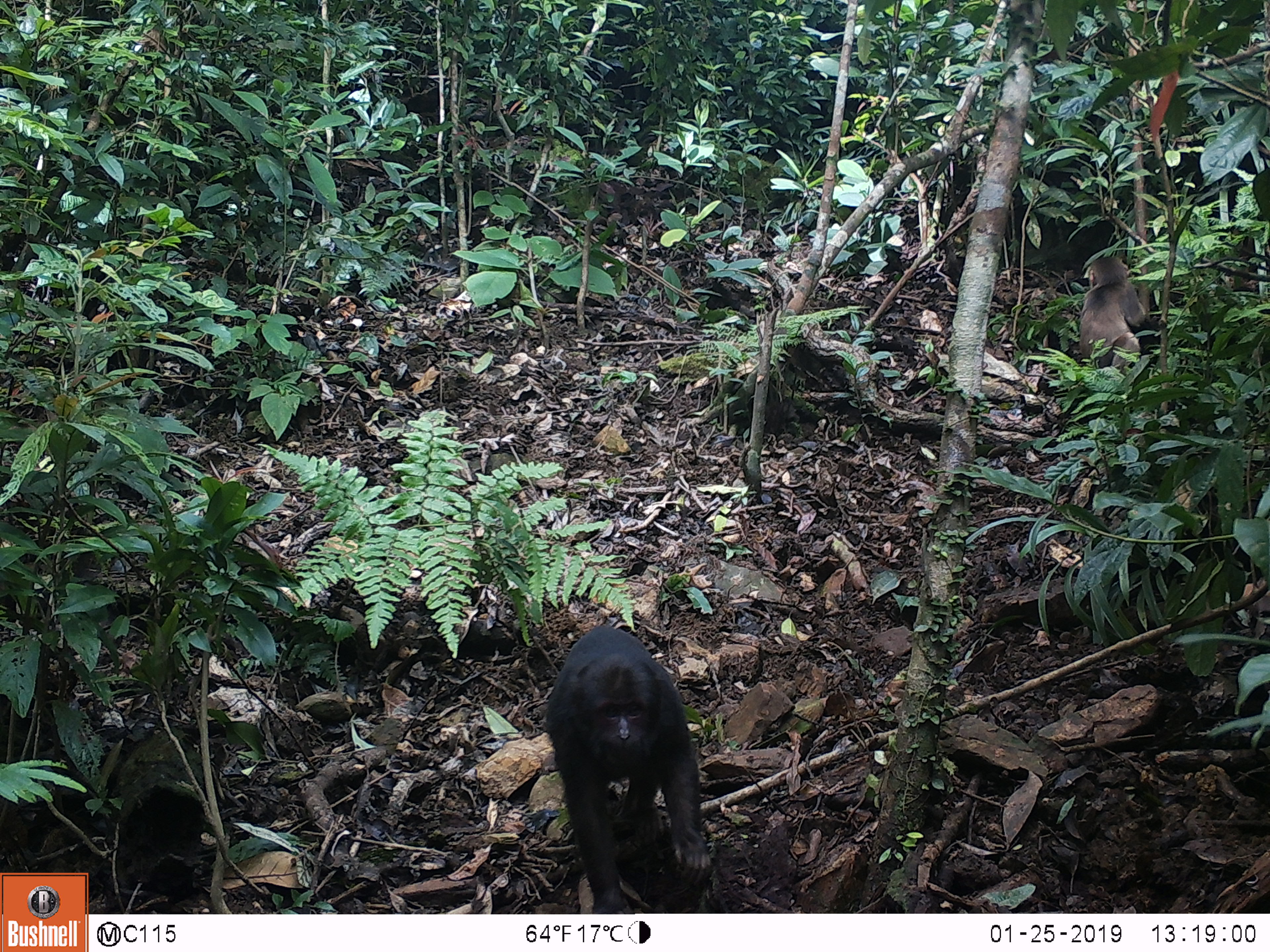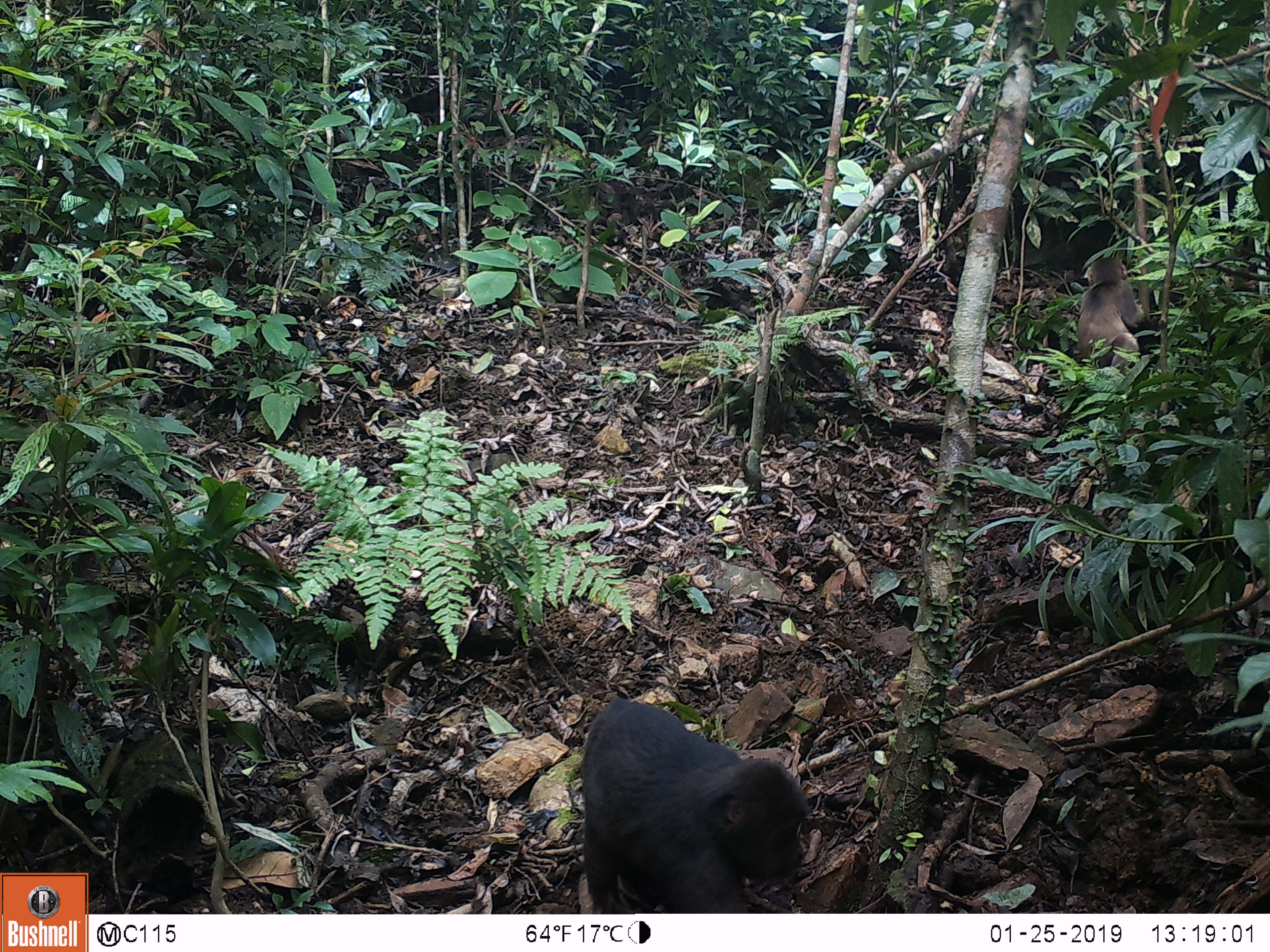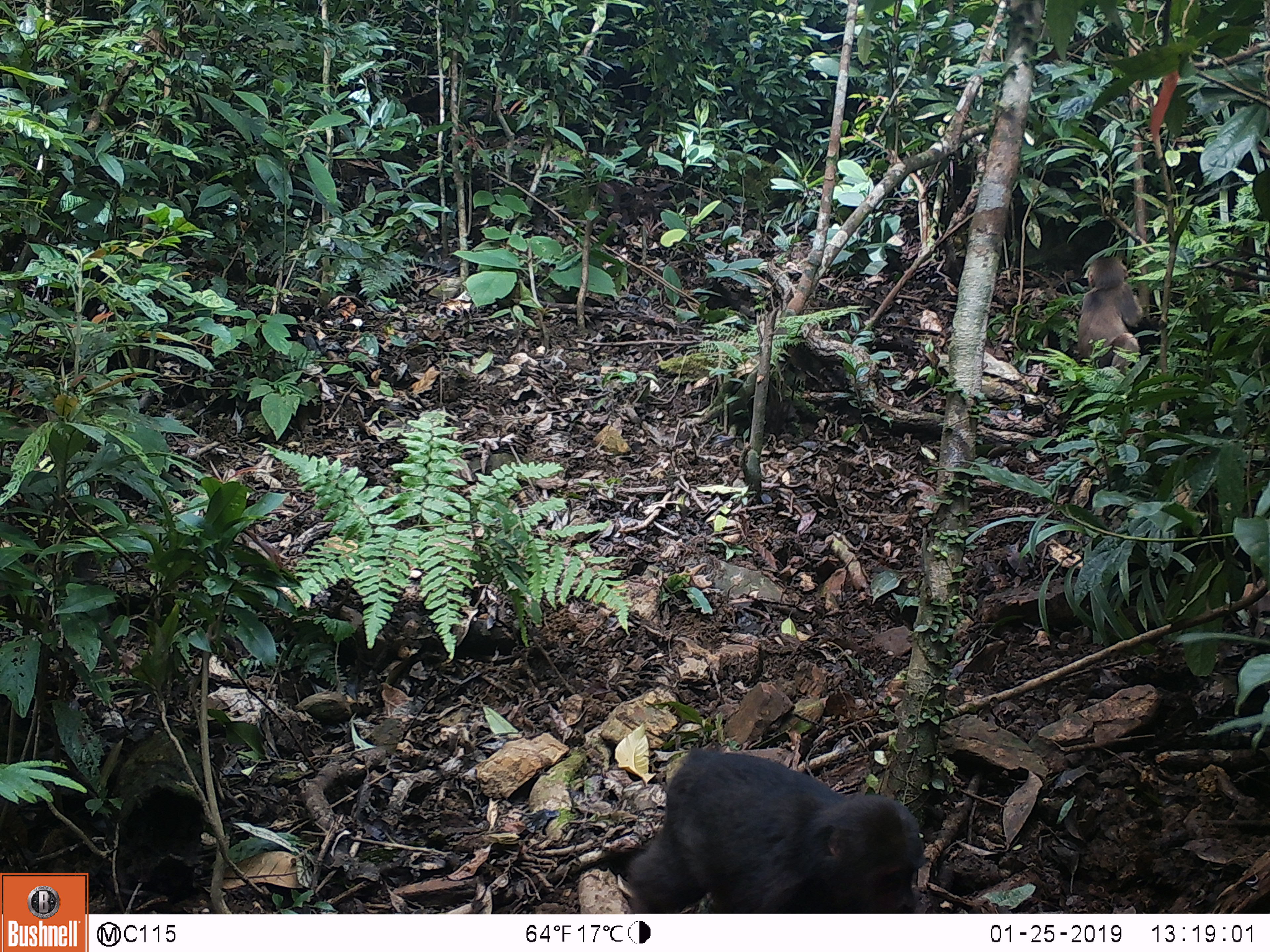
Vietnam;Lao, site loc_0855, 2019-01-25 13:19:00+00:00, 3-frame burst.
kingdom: Animalia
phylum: Chordata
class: Mammalia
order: Primates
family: Cercopithecidae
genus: Macaca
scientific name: Macaca arctoides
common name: stump-tailed macaque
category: stump tailed macaque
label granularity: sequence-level